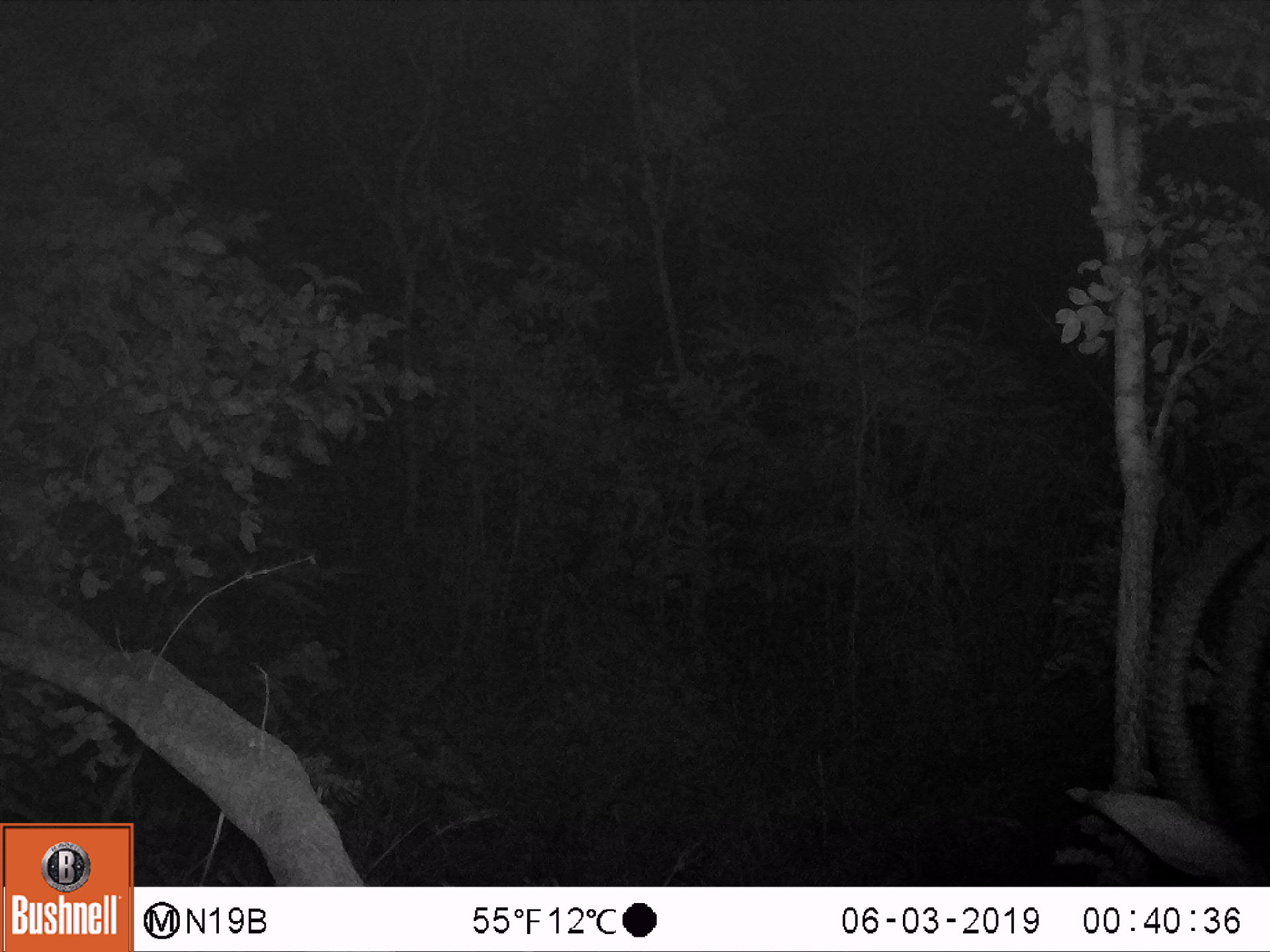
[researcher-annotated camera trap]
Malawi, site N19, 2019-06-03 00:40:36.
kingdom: Animalia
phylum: Chordata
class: Mammalia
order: Artiodactyla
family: Bovidae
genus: Hippotragus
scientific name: Hippotragus niger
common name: sable antelope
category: sable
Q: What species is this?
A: Sable (sable antelope) (Hippotragus niger).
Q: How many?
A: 1.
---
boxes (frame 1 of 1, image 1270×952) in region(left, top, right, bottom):
sable: region(1066, 503, 1262, 882)